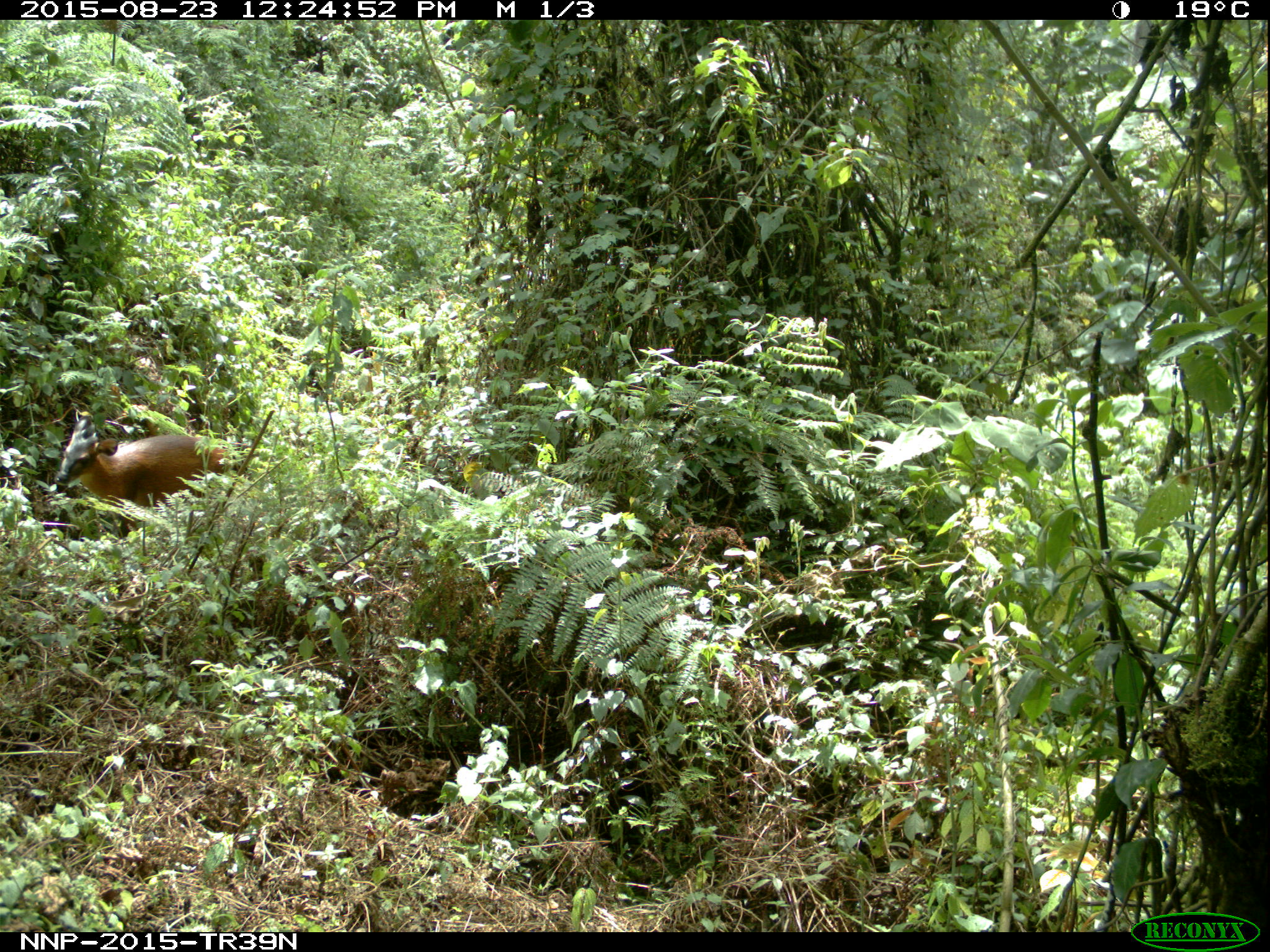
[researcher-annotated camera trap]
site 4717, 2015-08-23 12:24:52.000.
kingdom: Animalia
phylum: Chordata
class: Mammalia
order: Artiodactyla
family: Bovidae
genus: Cephalophus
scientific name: Cephalophus nigrifrons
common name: black-fronted duiker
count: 1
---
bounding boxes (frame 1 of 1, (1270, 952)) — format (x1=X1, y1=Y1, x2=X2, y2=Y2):
cephalophus nigrifrons: (x1=52, y1=413, x2=248, y2=545)